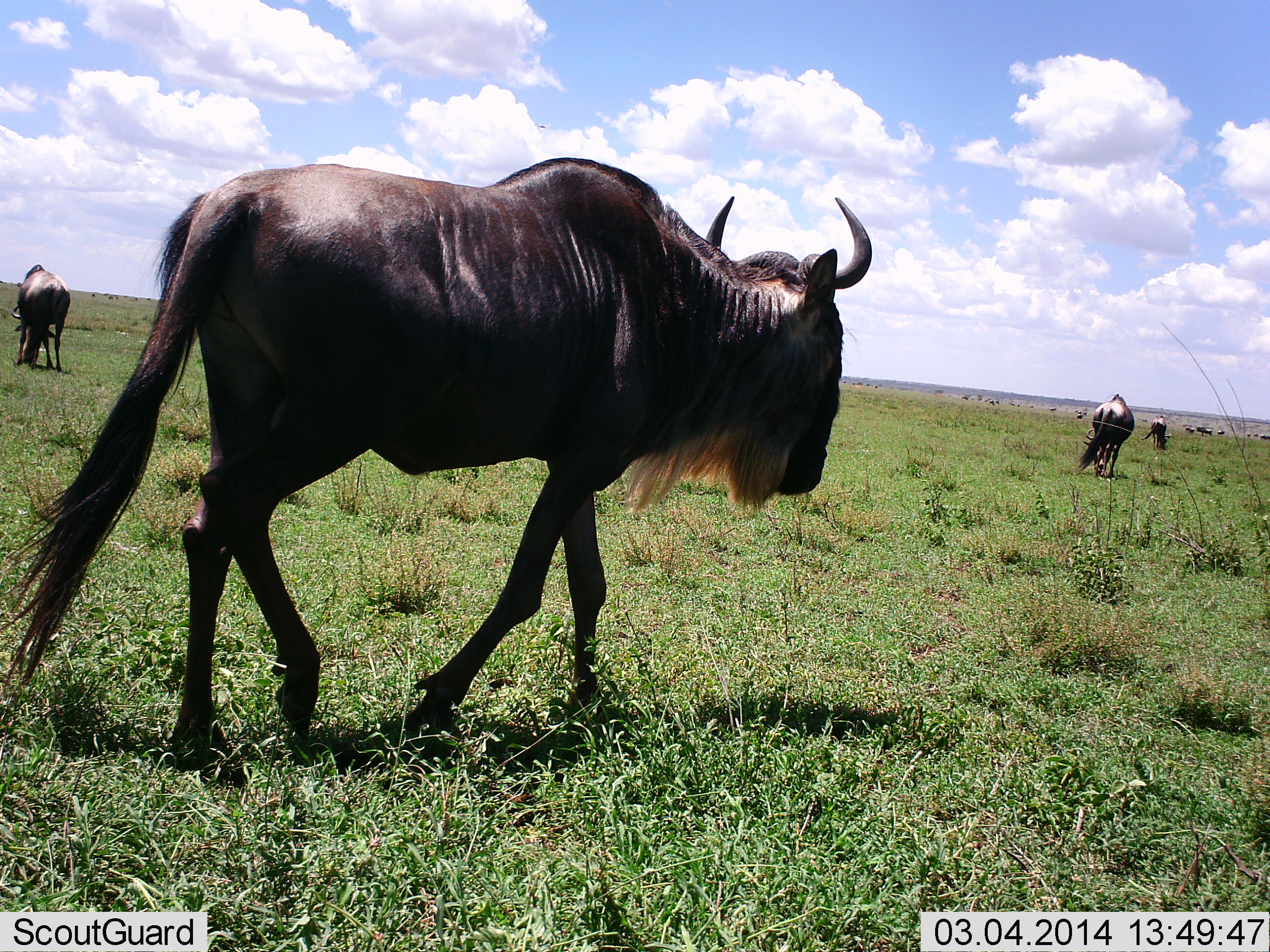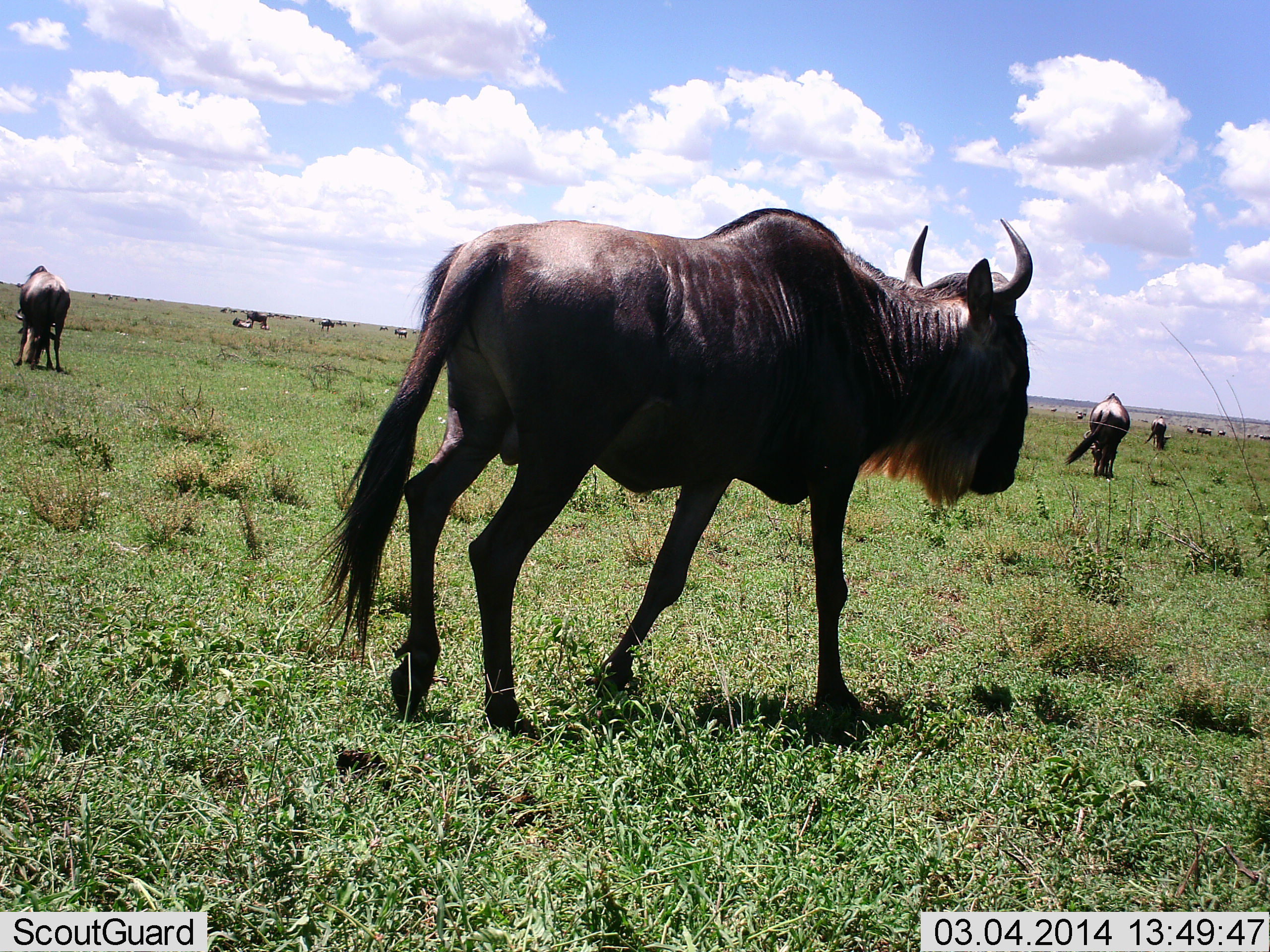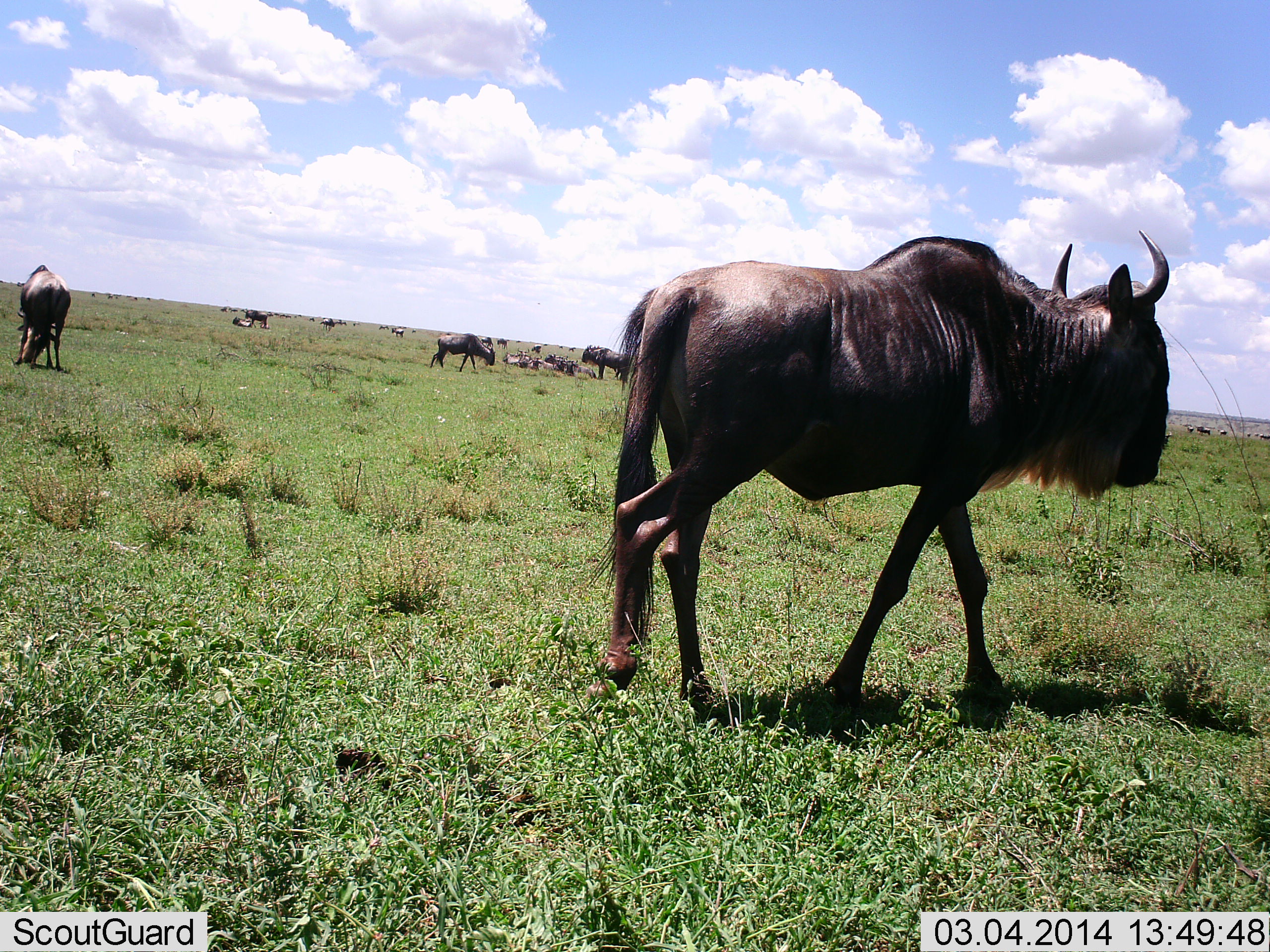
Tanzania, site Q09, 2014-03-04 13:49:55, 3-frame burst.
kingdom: Animalia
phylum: Chordata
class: Mammalia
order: Artiodactyla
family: Bovidae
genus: Connochaetes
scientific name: Connochaetes taurinus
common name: blue wildebeest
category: wildebeest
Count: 11-50.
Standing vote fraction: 60%.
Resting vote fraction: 20%.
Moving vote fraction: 100%.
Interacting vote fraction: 0%.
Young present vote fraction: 0%.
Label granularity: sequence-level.